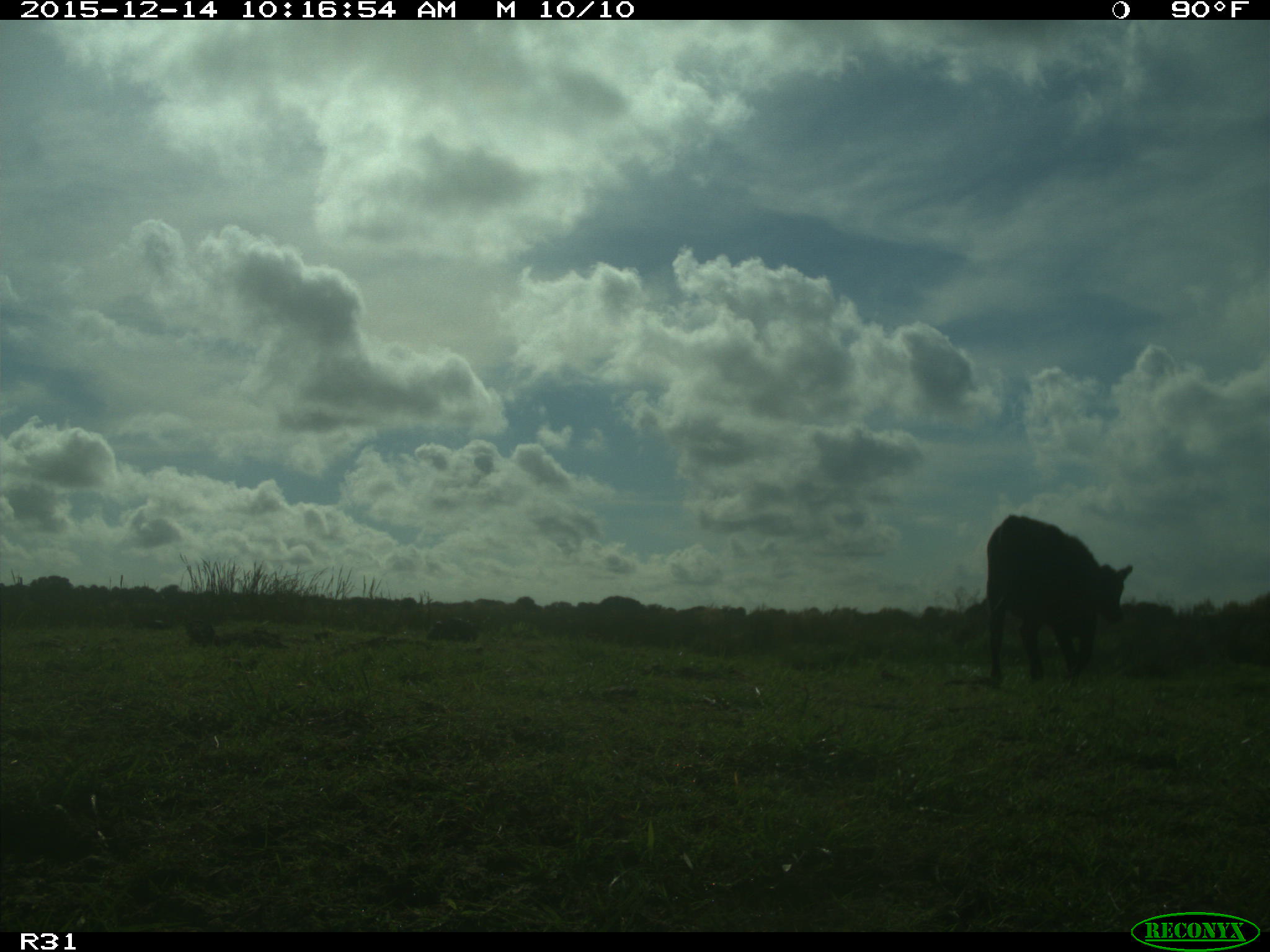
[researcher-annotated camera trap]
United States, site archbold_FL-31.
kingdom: Animalia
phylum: Chordata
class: Mammalia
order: Artiodactyla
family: Bovidae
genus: Bos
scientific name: Bos taurus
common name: domestic cow